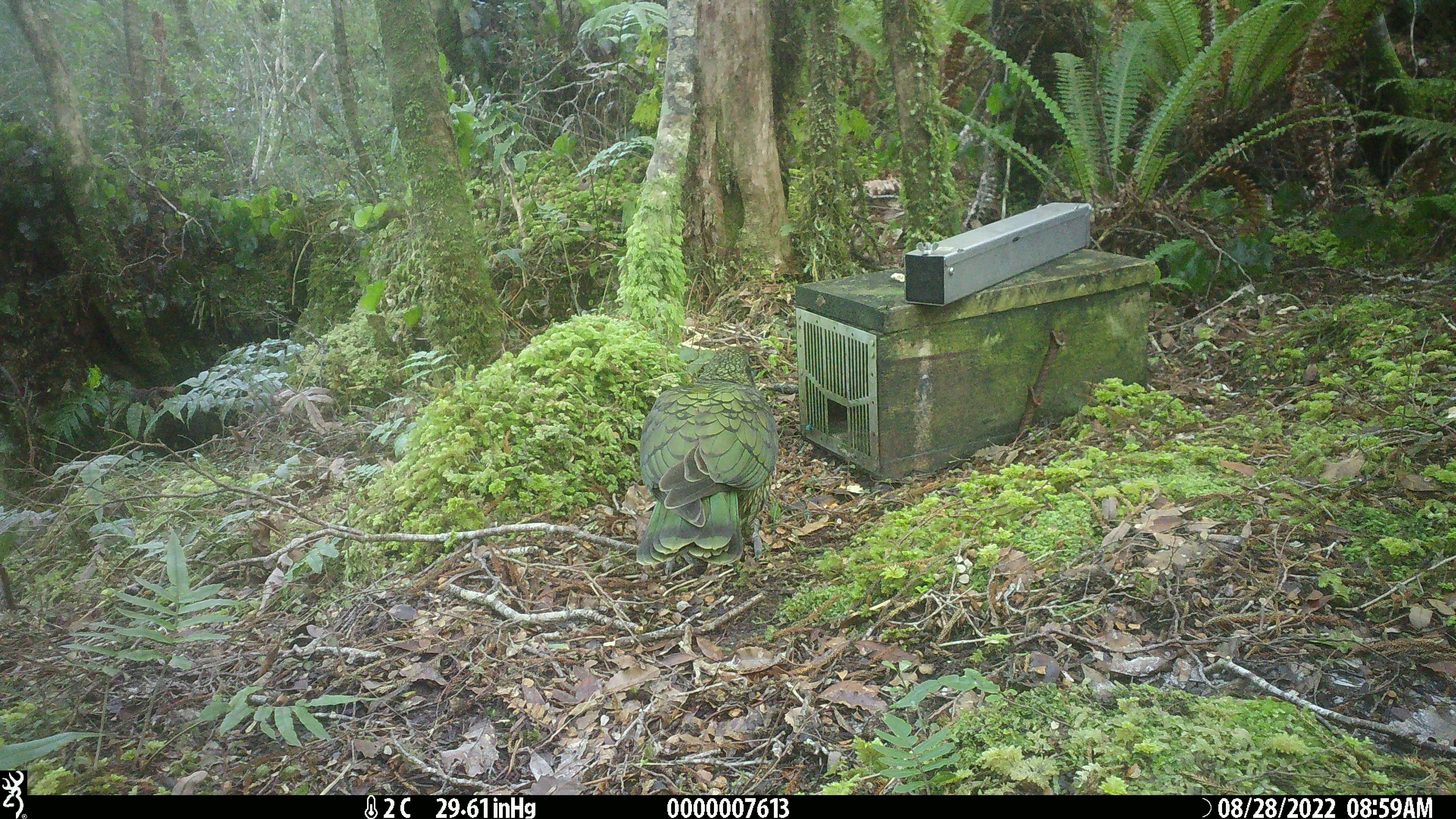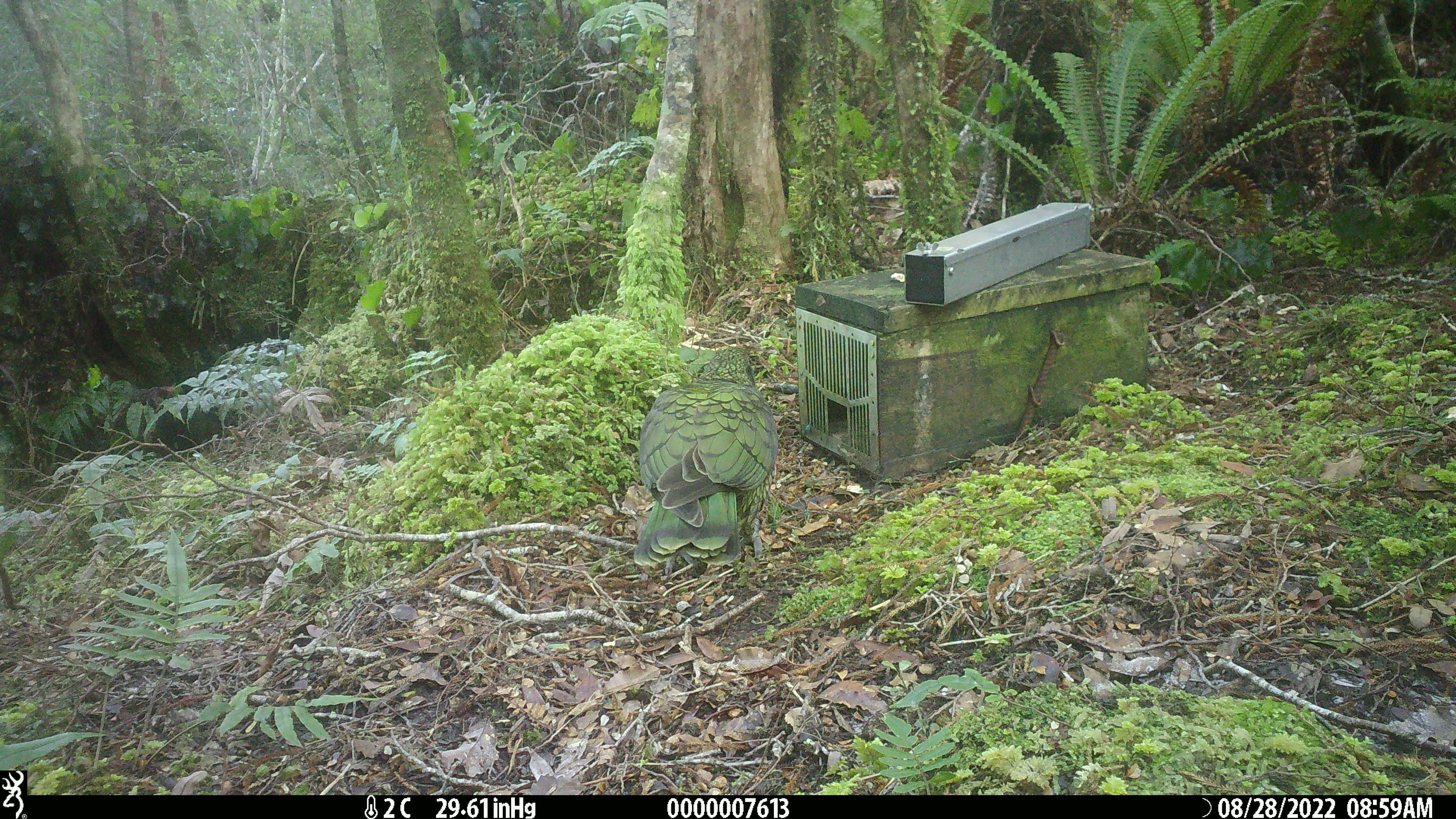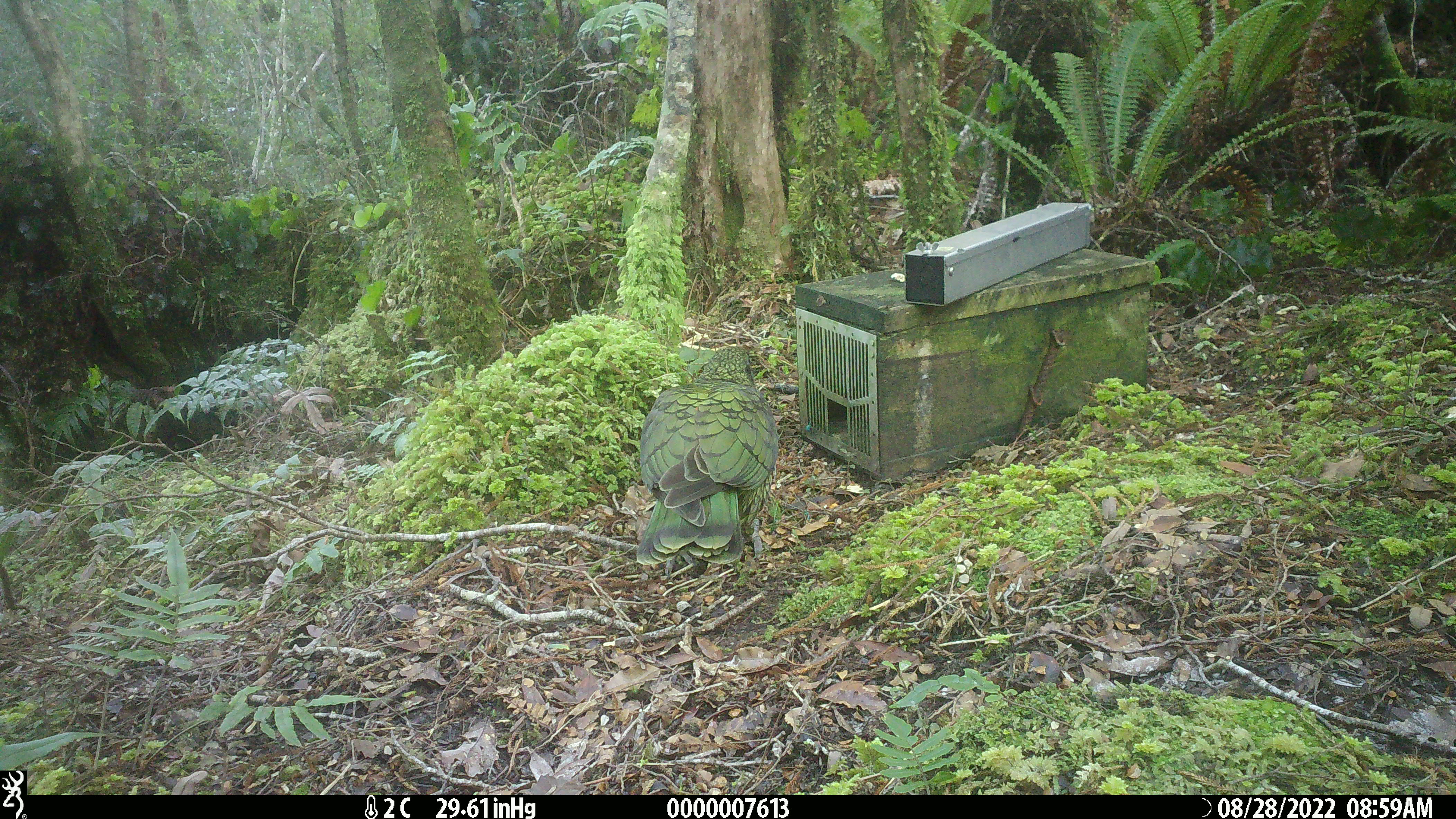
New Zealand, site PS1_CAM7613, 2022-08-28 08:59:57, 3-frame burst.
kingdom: Animalia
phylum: Chordata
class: Aves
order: Psittaciformes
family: Strigopidae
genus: Nestor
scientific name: Nestor notabilis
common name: kea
Kea (Nestor notabilis).